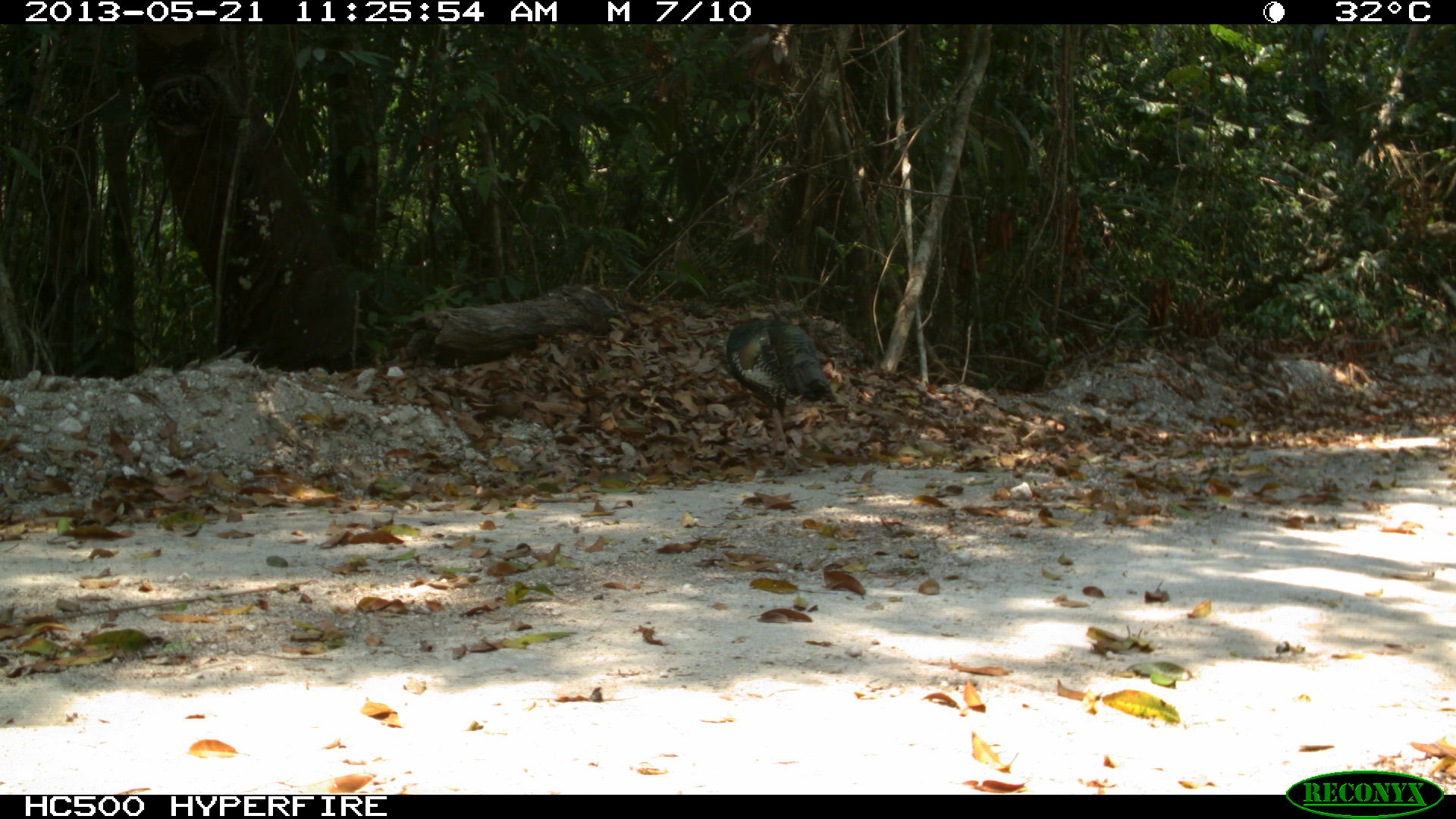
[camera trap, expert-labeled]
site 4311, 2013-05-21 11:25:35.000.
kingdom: Animalia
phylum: Chordata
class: Aves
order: Galliformes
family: Phasianidae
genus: Meleagris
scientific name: Meleagris ocellata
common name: ocellated turkey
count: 1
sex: male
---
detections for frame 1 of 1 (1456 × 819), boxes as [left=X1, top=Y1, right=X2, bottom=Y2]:
meleagris ocellata: [left=725, top=319, right=830, bottom=475]